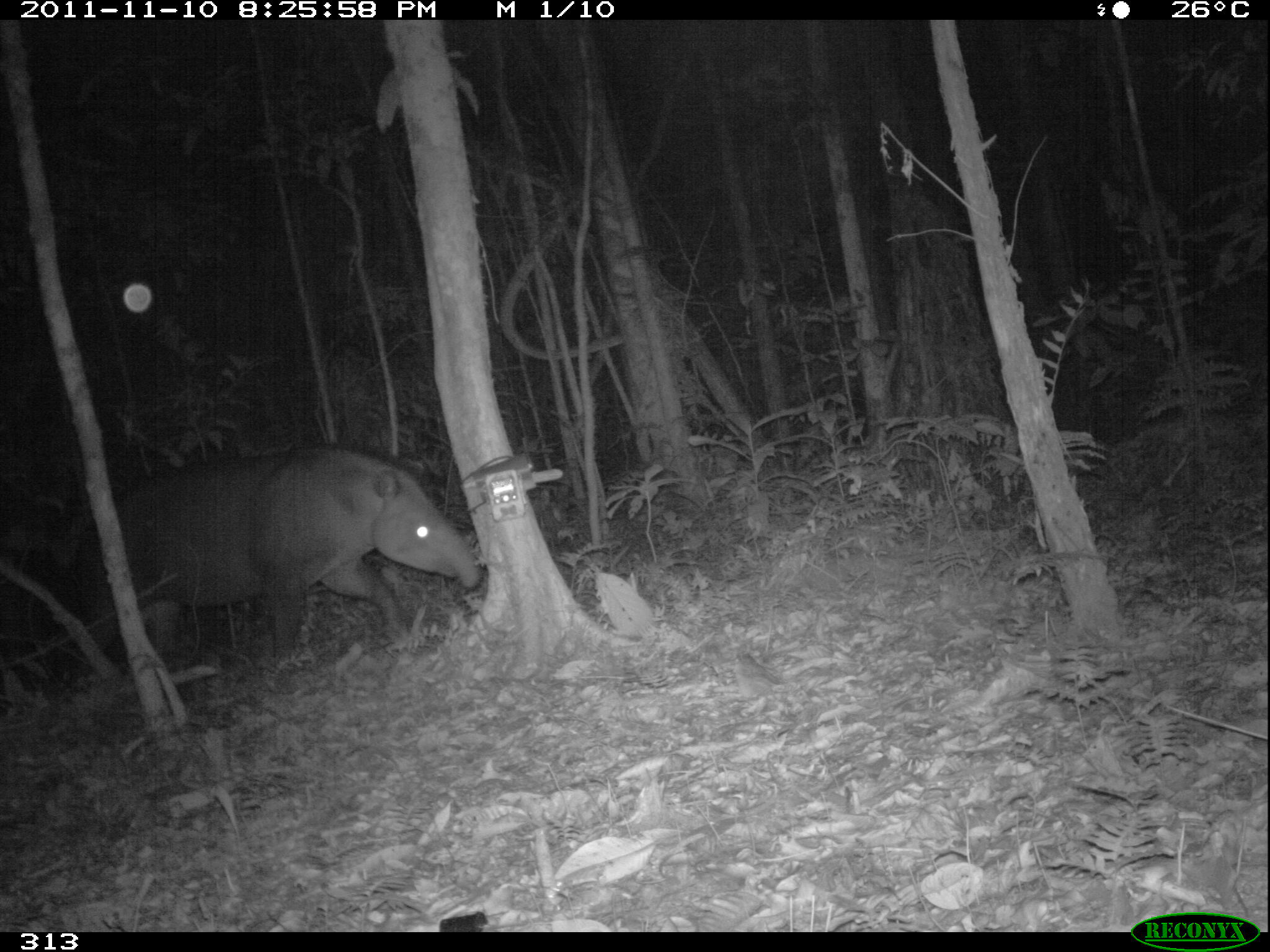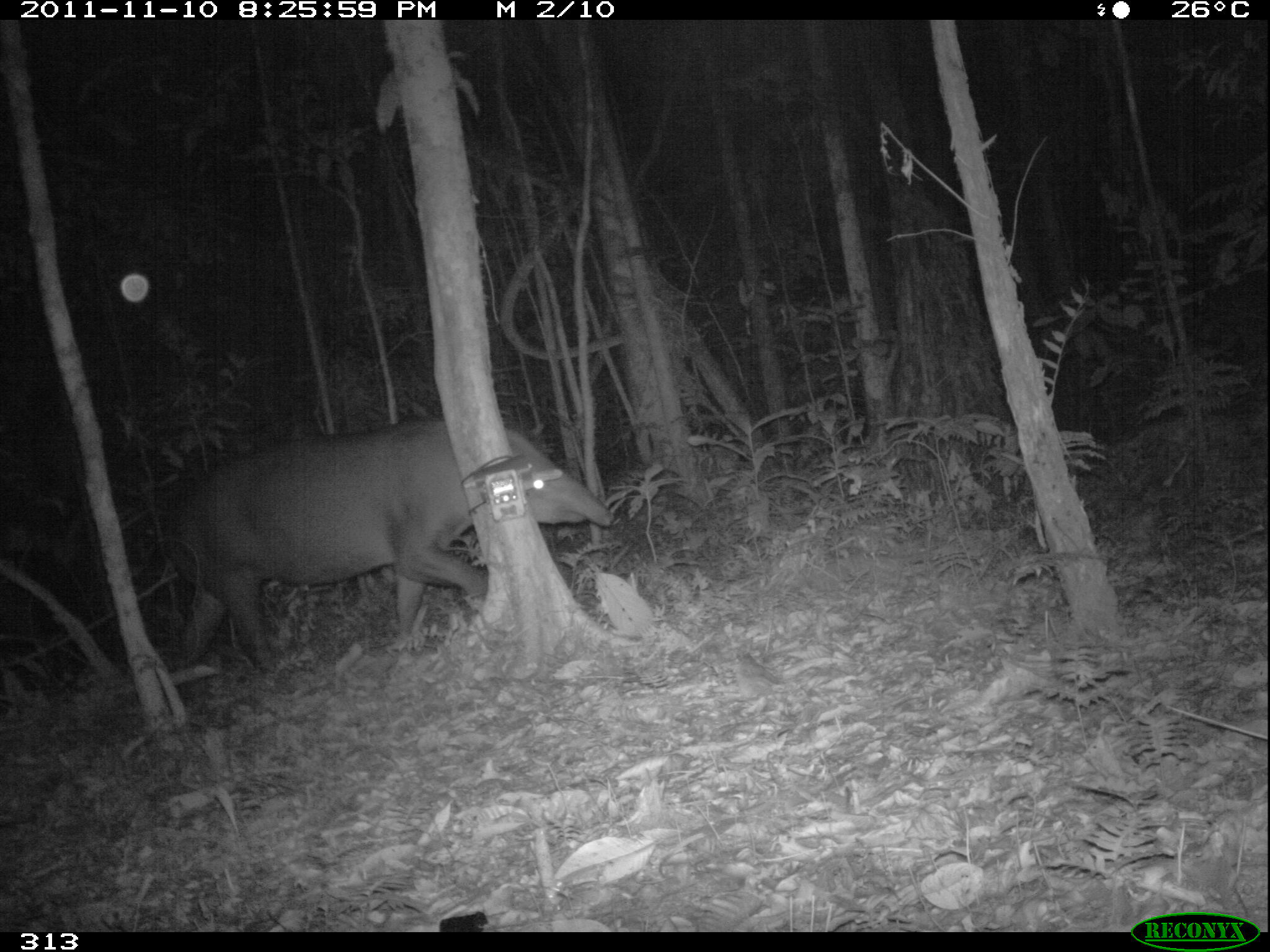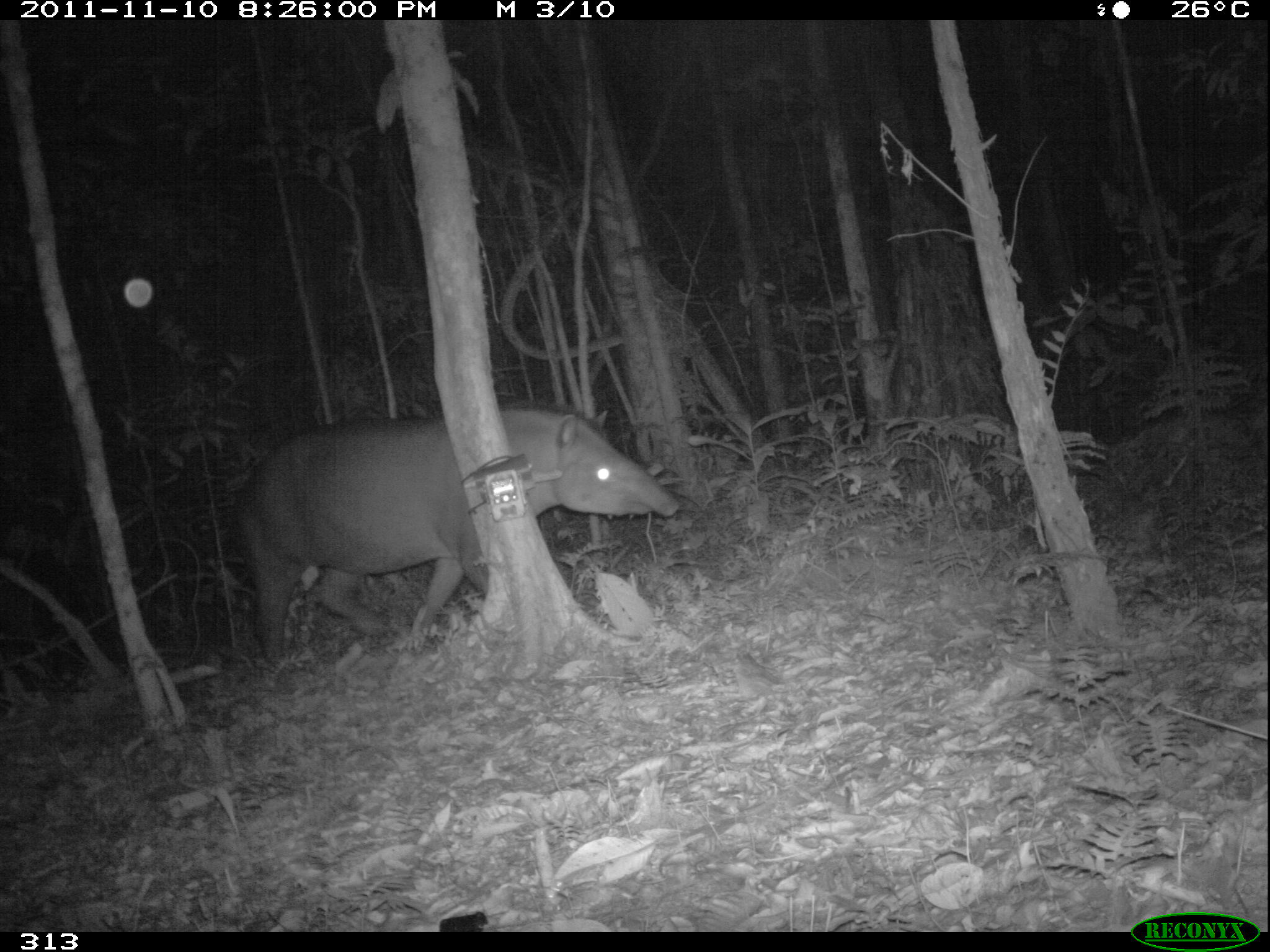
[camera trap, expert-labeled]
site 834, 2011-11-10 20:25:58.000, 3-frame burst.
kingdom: Animalia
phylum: Chordata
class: Mammalia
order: Perissodactyla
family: Tapiridae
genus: Tapirus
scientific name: Tapirus terrestris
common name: south american tapir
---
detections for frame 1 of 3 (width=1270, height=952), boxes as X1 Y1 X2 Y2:
tapirus terrestris: 78 445 480 680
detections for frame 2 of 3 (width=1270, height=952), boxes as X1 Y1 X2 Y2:
tapirus terrestris: 166 419 616 671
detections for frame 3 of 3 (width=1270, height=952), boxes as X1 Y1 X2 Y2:
tapirus terrestris: 238 406 682 675